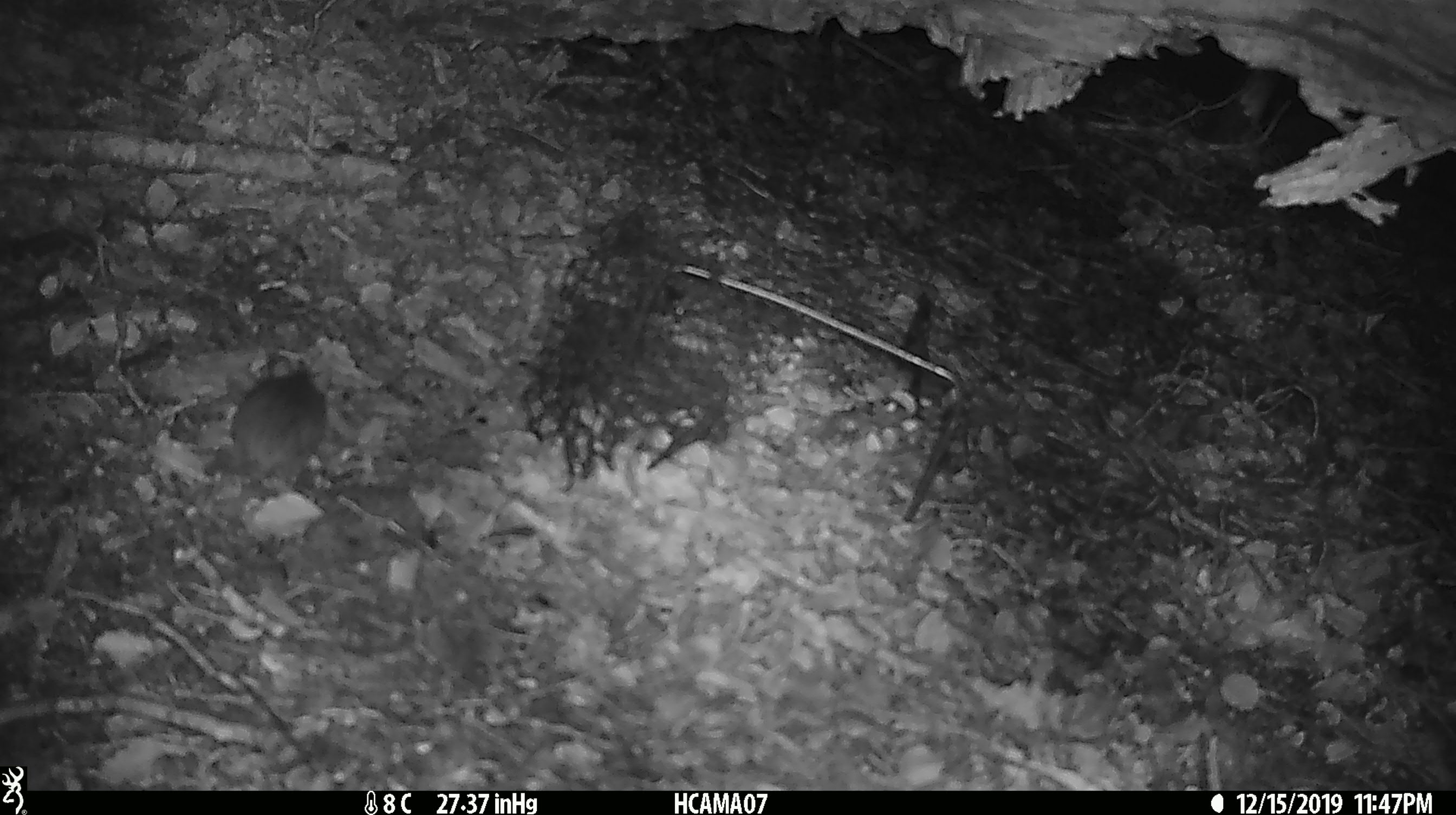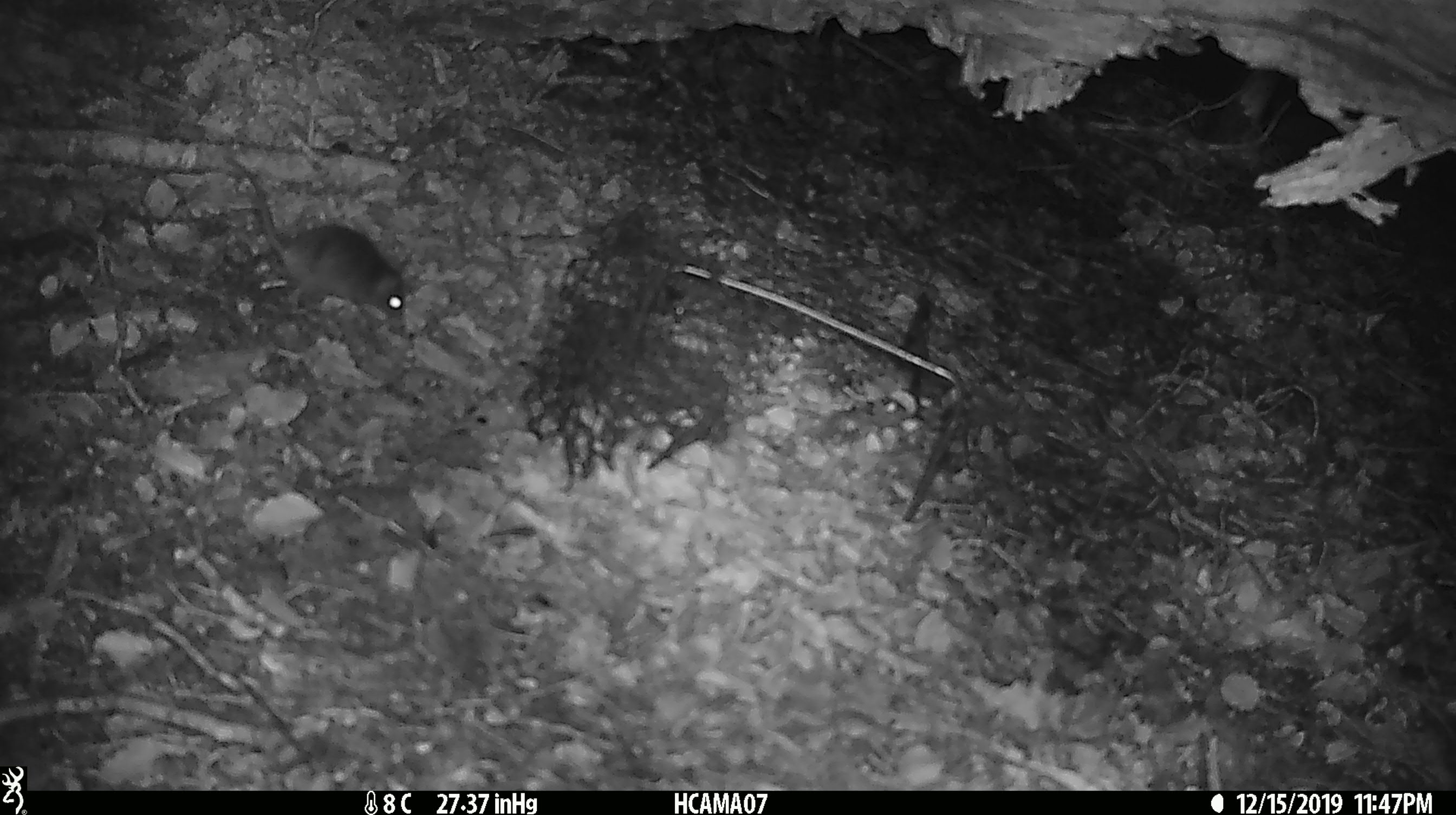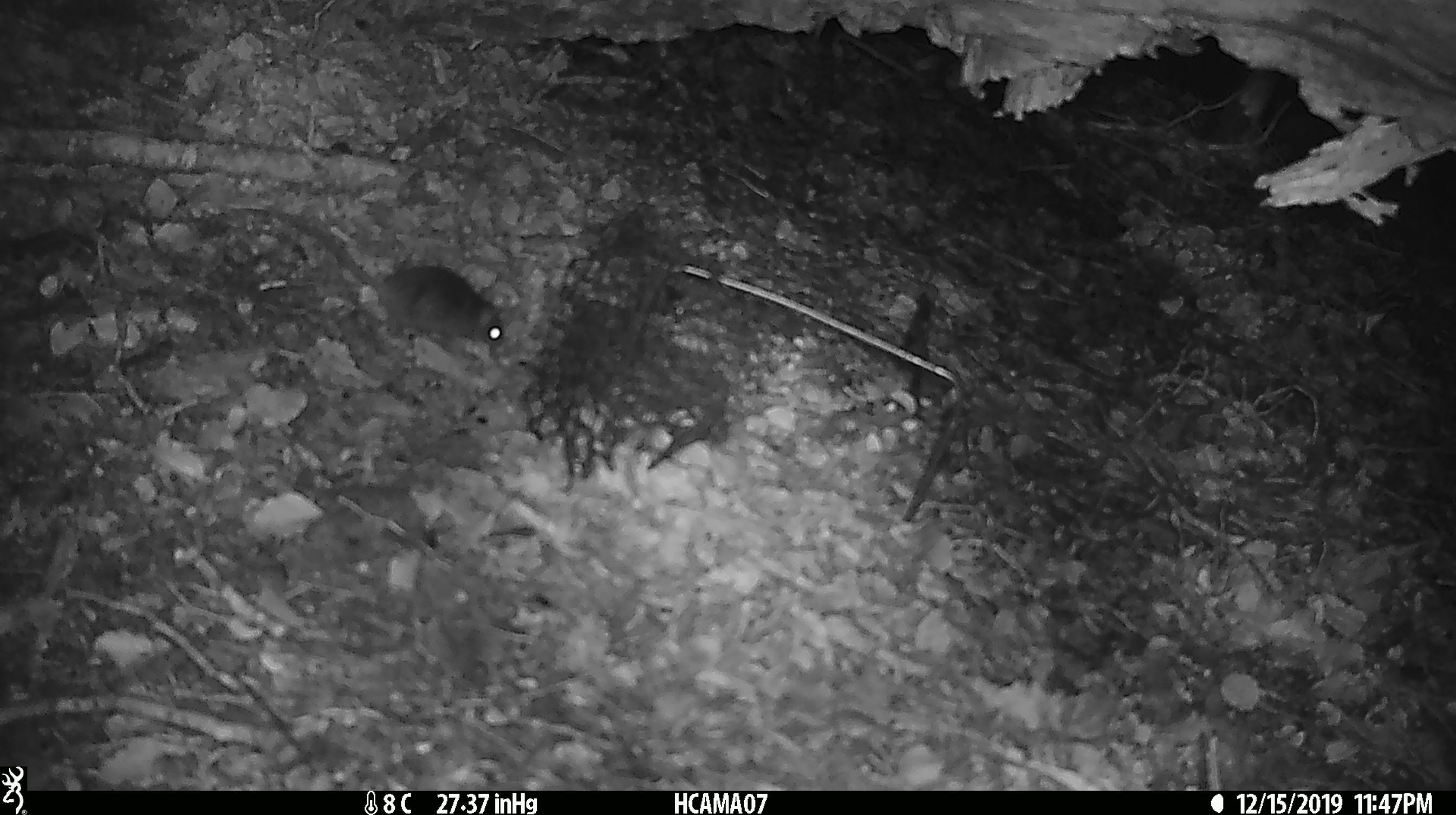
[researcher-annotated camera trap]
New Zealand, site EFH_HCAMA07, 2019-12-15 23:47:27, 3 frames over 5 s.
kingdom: Animalia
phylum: Chordata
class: Mammalia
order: Rodentia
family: Muridae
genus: Mus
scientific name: Mus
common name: mouse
Mouse (Mus).